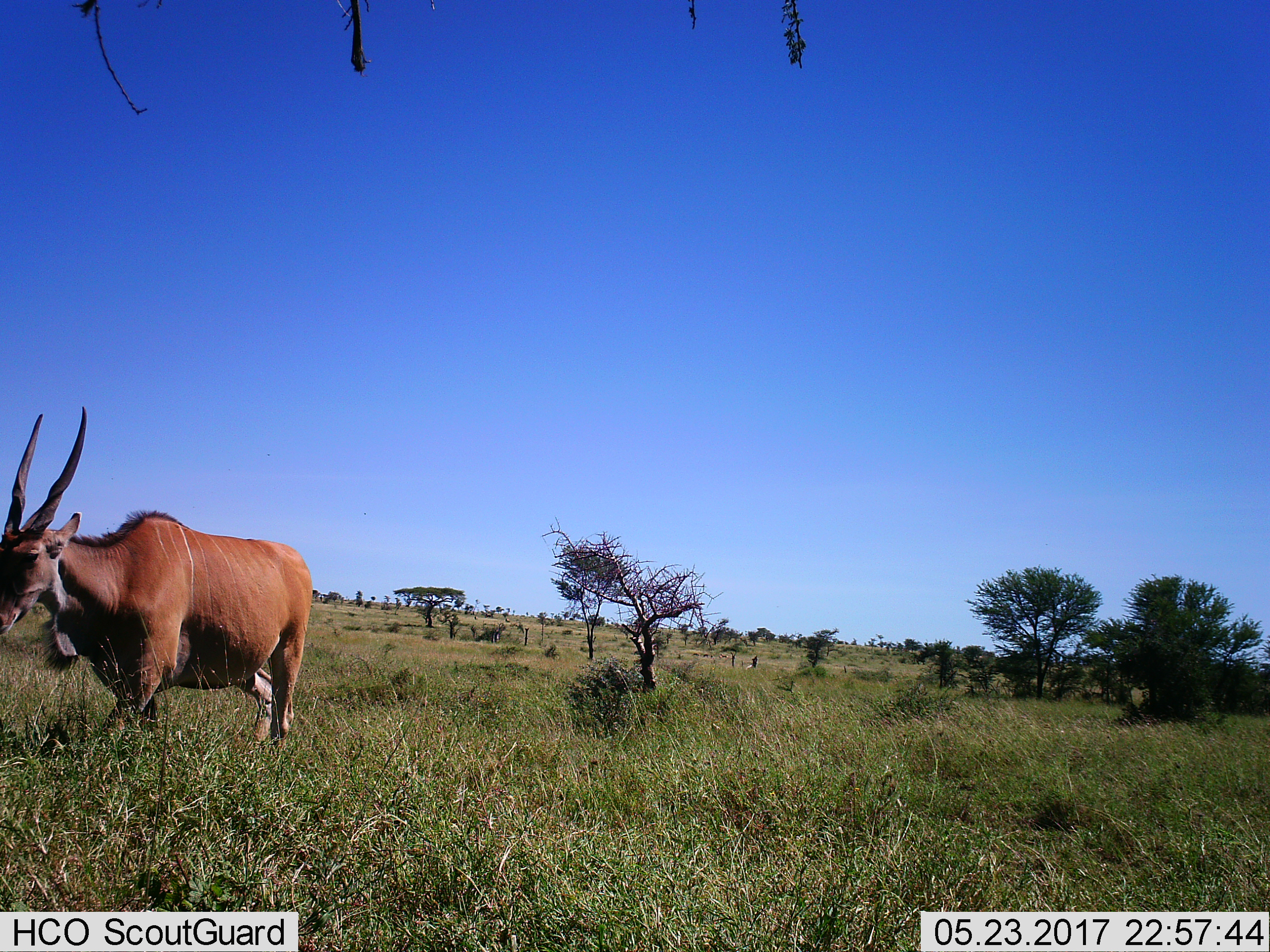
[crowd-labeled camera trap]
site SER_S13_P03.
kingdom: Animalia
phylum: Chordata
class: Mammalia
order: Artiodactyla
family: Bovidae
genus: Tragelaphus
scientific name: Tragelaphus oryx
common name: eland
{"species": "eland (Tragelaphus oryx)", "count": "1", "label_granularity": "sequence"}